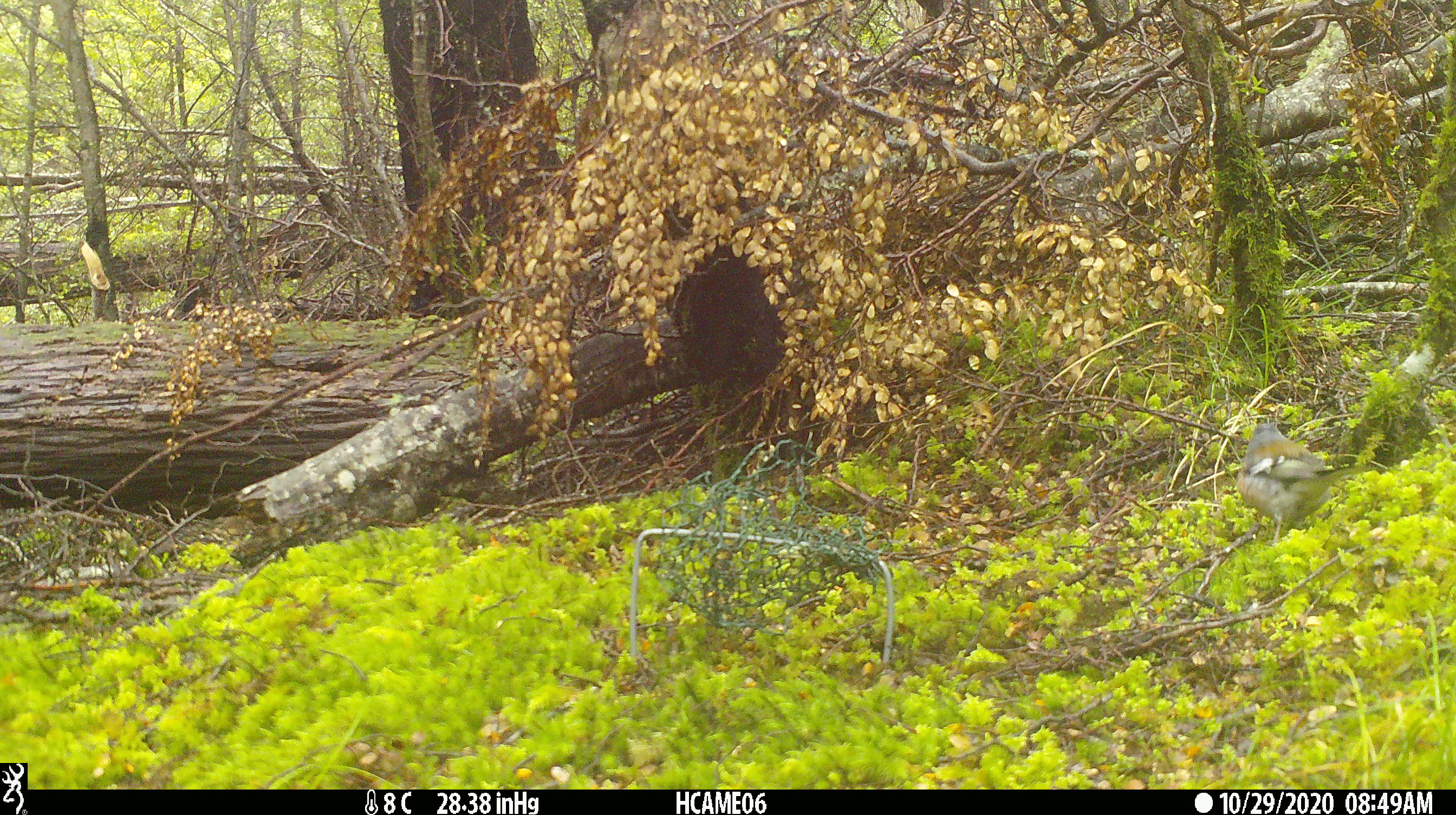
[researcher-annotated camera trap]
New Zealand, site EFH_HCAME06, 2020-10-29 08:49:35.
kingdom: Animalia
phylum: Chordata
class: Aves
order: Passeriformes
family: Fringillidae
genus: Fringilla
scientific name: Fringilla coelebs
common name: common chaffinch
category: chaffinch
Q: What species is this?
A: Chaffinch (common chaffinch) (Fringilla coelebs).